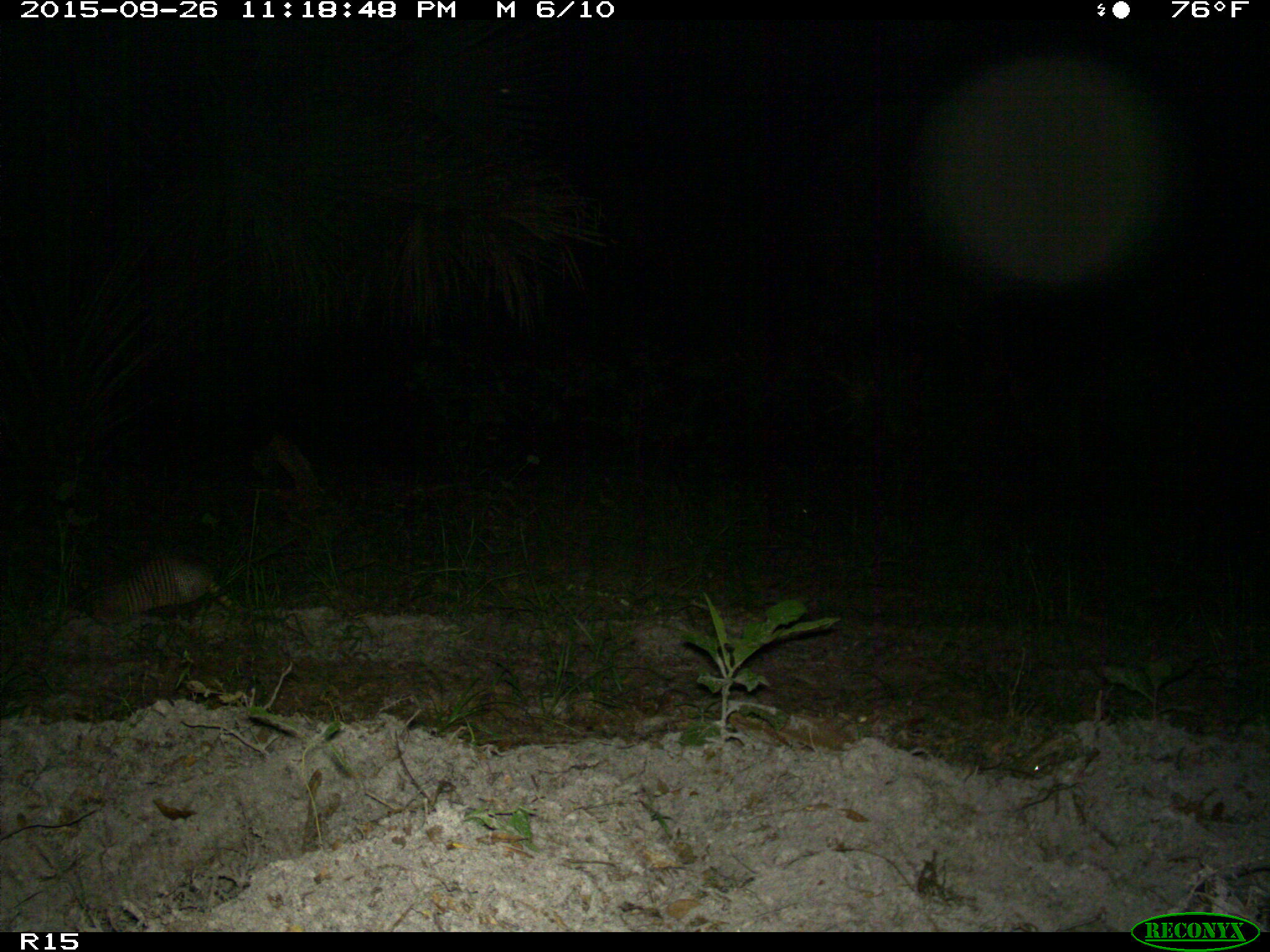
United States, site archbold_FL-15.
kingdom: Animalia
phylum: Chordata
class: Mammalia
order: Cingulata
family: Dasypodidae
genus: Dasypus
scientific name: Dasypus novemcinctus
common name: nine-banded armadillo